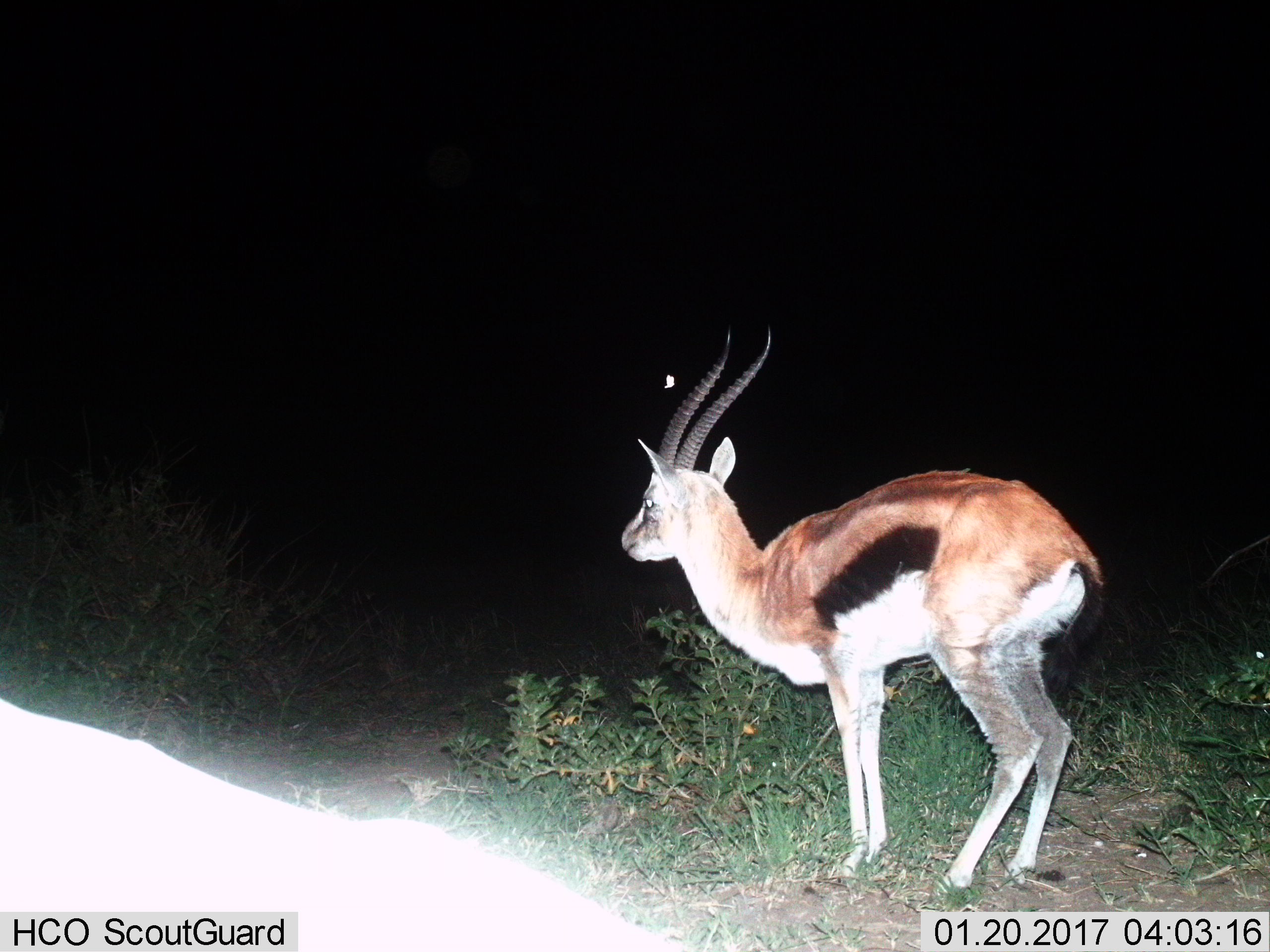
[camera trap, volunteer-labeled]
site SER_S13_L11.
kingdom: Animalia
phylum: Chordata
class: Mammalia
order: Artiodactyla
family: Bovidae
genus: Eudorcas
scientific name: Eudorcas thomsonii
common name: thomson's gazelle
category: gazellethomsons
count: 1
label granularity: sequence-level